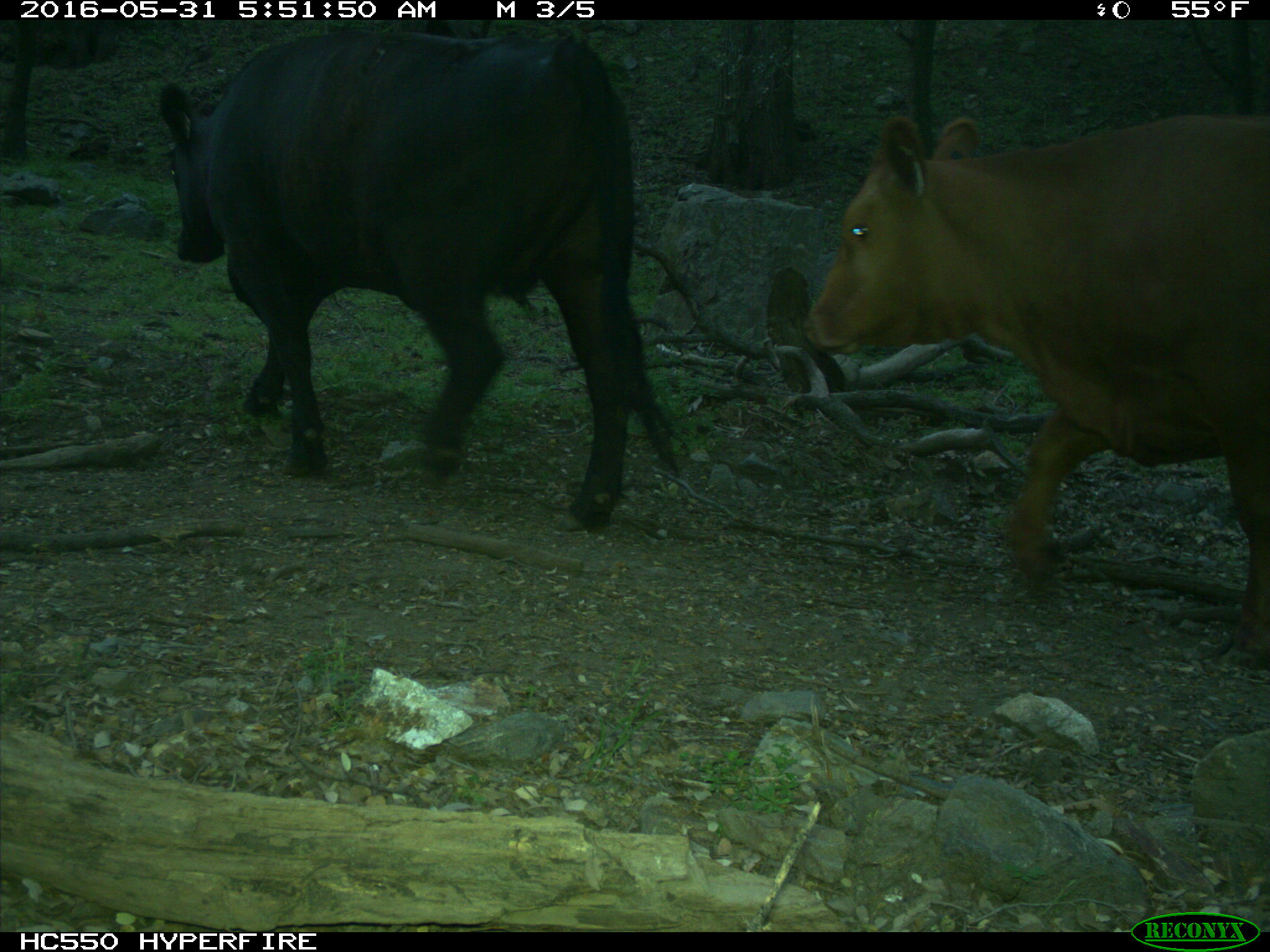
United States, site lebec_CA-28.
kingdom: Animalia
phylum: Chordata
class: Mammalia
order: Artiodactyla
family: Bovidae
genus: Bos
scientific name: Bos taurus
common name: domestic cow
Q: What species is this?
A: Bos taurus (domestic cow).